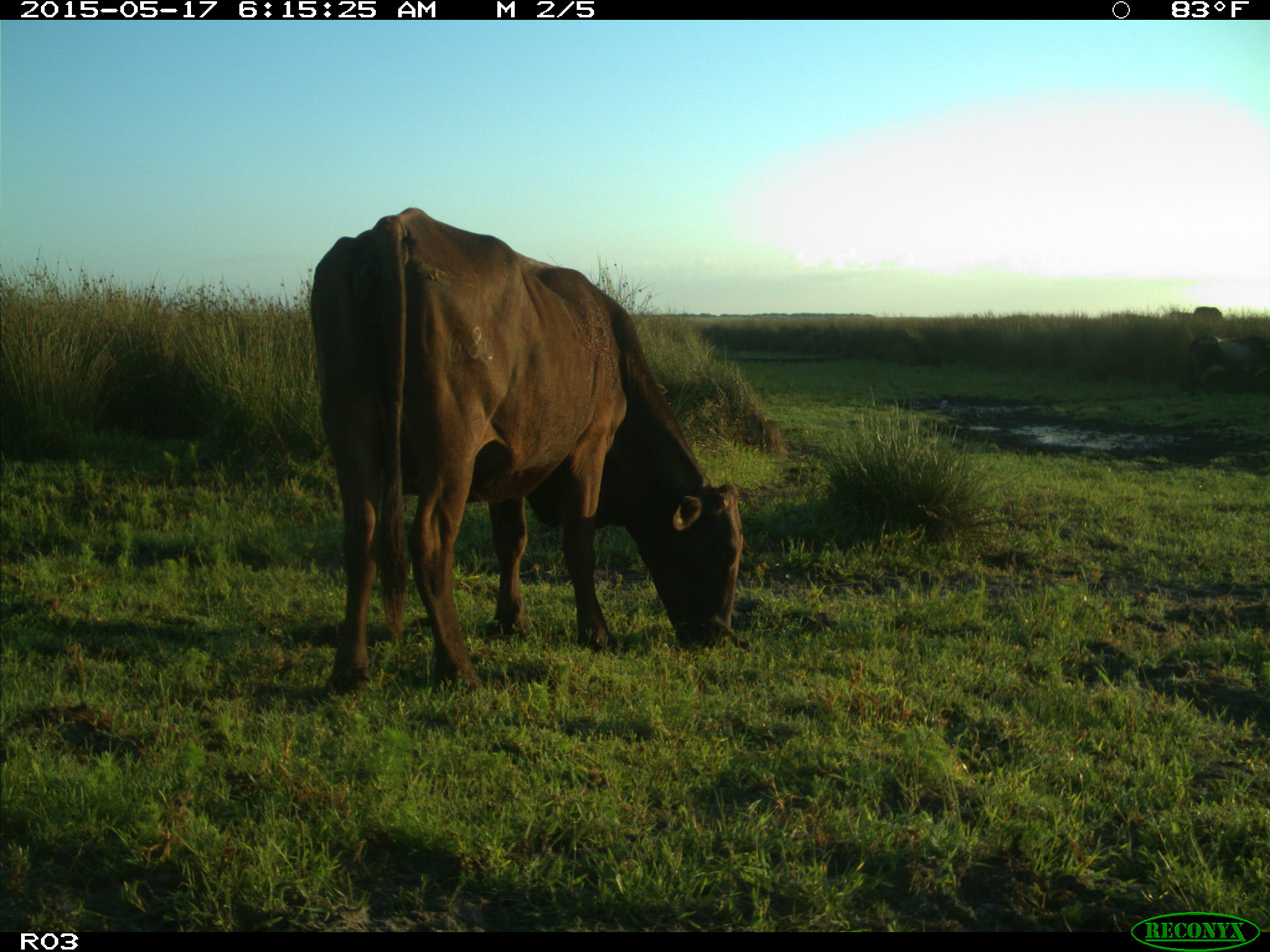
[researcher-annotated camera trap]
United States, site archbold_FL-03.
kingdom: Animalia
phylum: Chordata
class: Mammalia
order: Artiodactyla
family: Bovidae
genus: Bos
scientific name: Bos taurus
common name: domestic cow